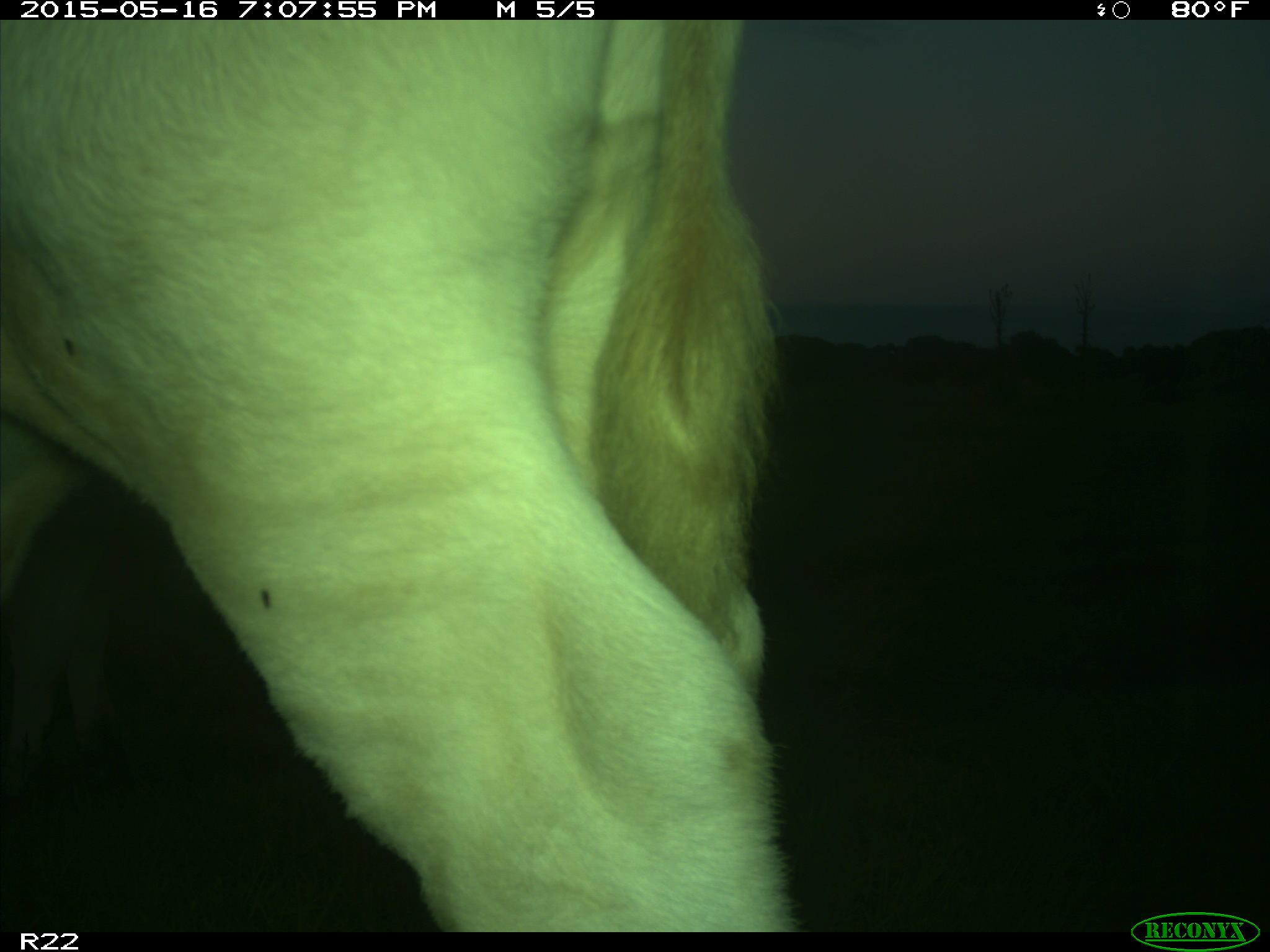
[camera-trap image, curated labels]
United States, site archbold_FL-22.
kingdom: Animalia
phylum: Chordata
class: Mammalia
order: Artiodactyla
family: Bovidae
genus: Bos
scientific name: Bos taurus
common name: domestic cow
Bos taurus (domestic cow).